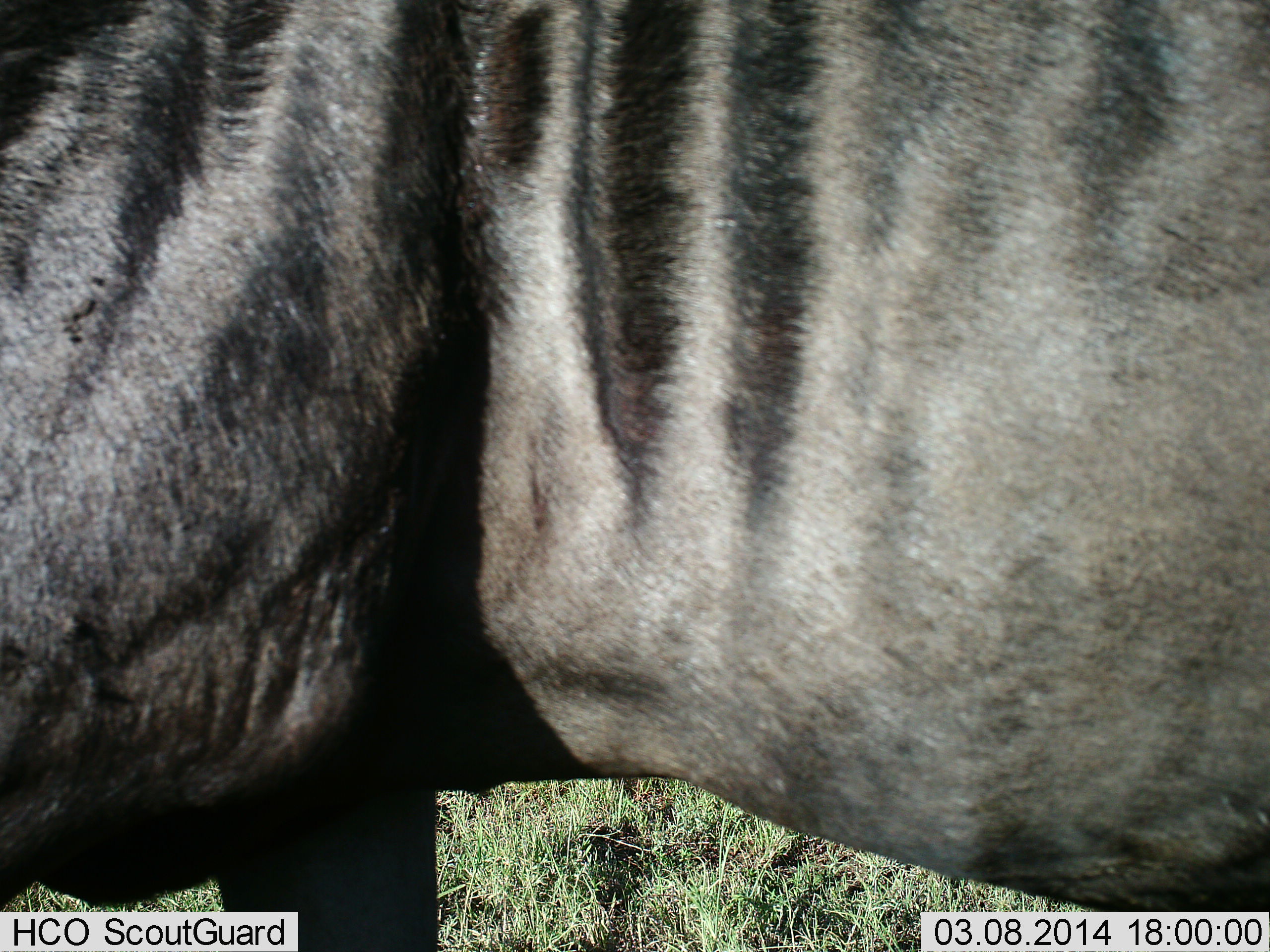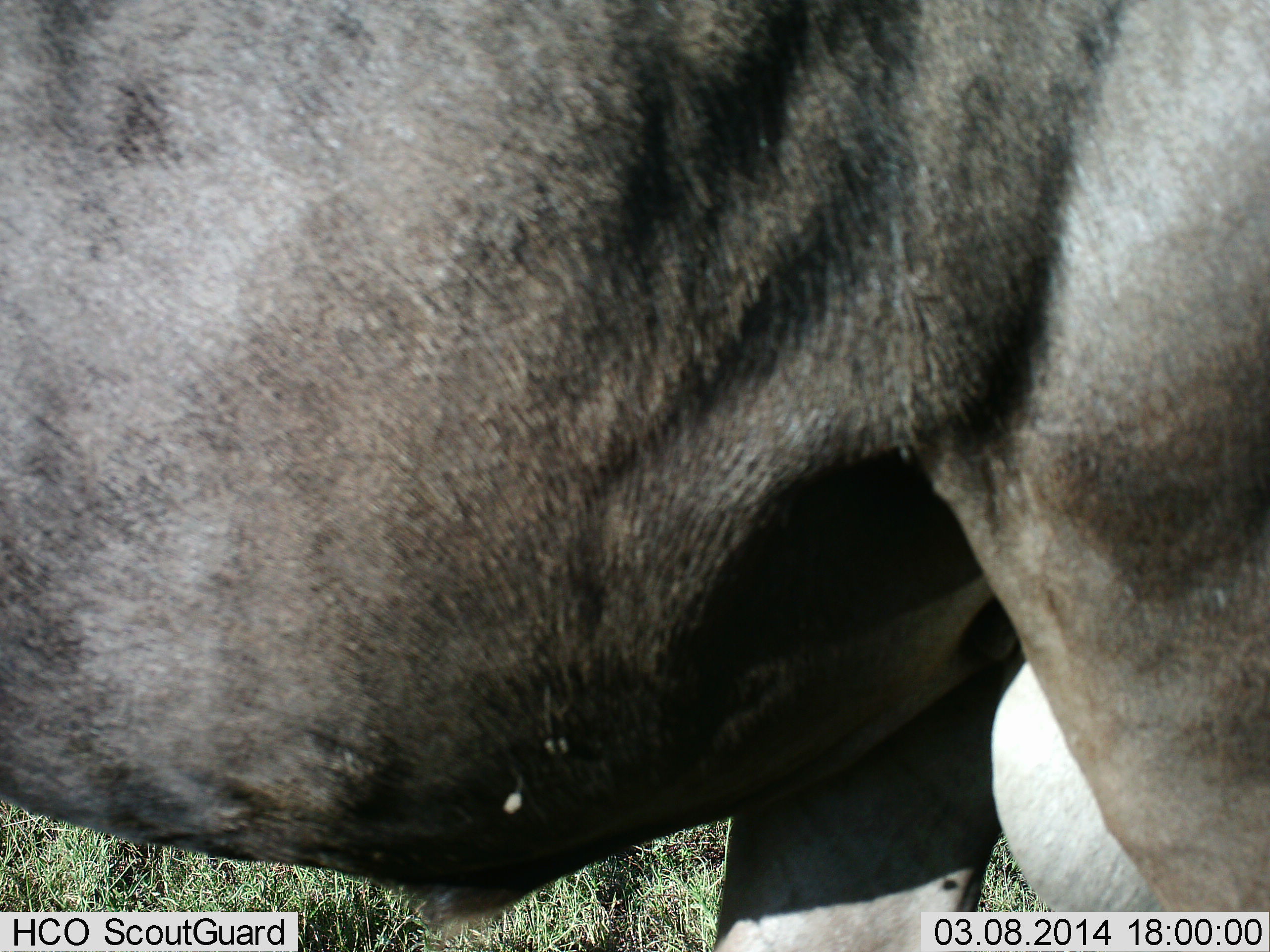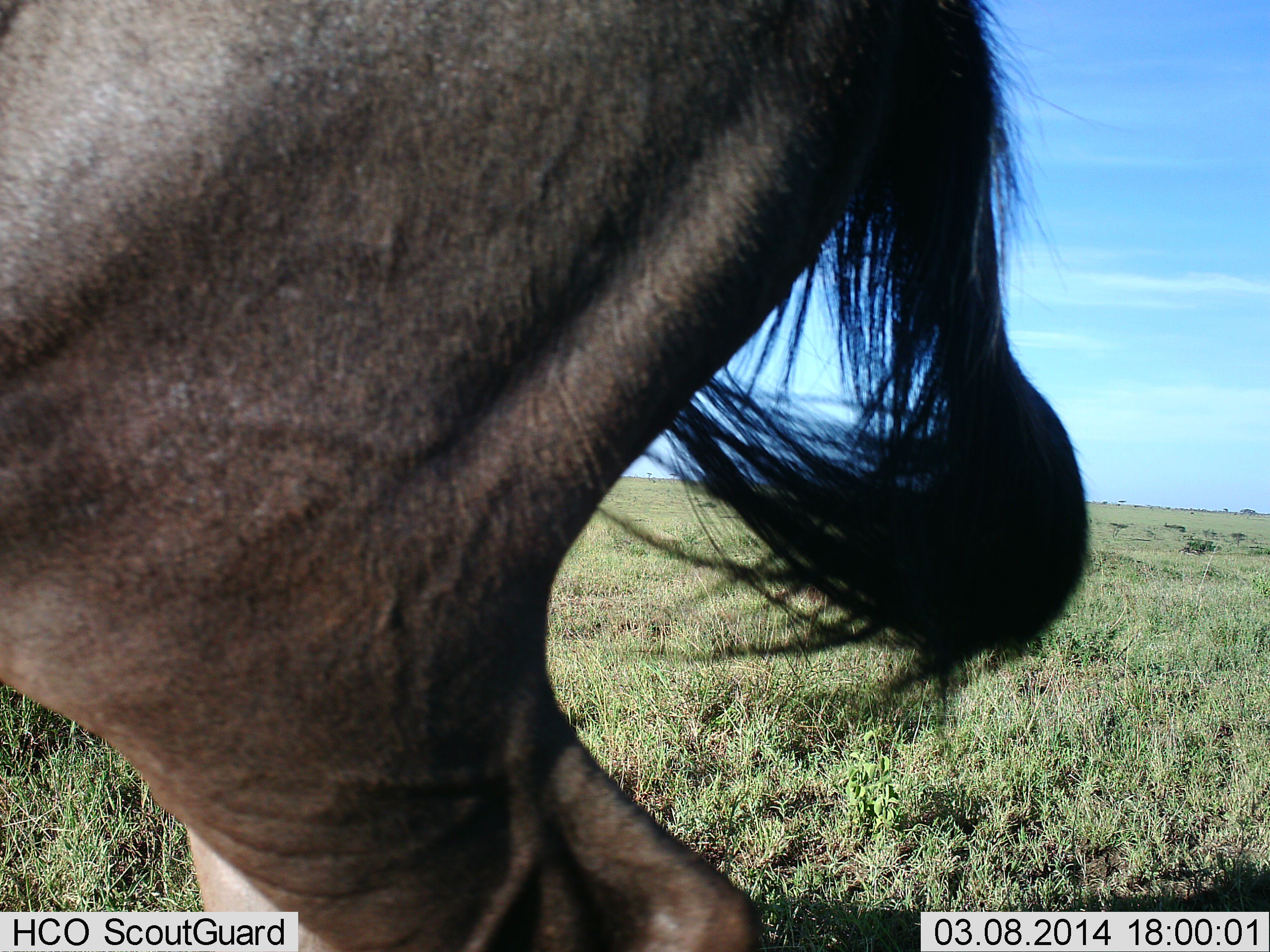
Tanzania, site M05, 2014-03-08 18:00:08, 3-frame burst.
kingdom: Animalia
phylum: Chordata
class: Mammalia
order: Artiodactyla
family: Bovidae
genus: Connochaetes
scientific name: Connochaetes taurinus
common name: blue wildebeest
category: wildebeest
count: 1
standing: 10%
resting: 0%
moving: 90%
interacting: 0%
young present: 0%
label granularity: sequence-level